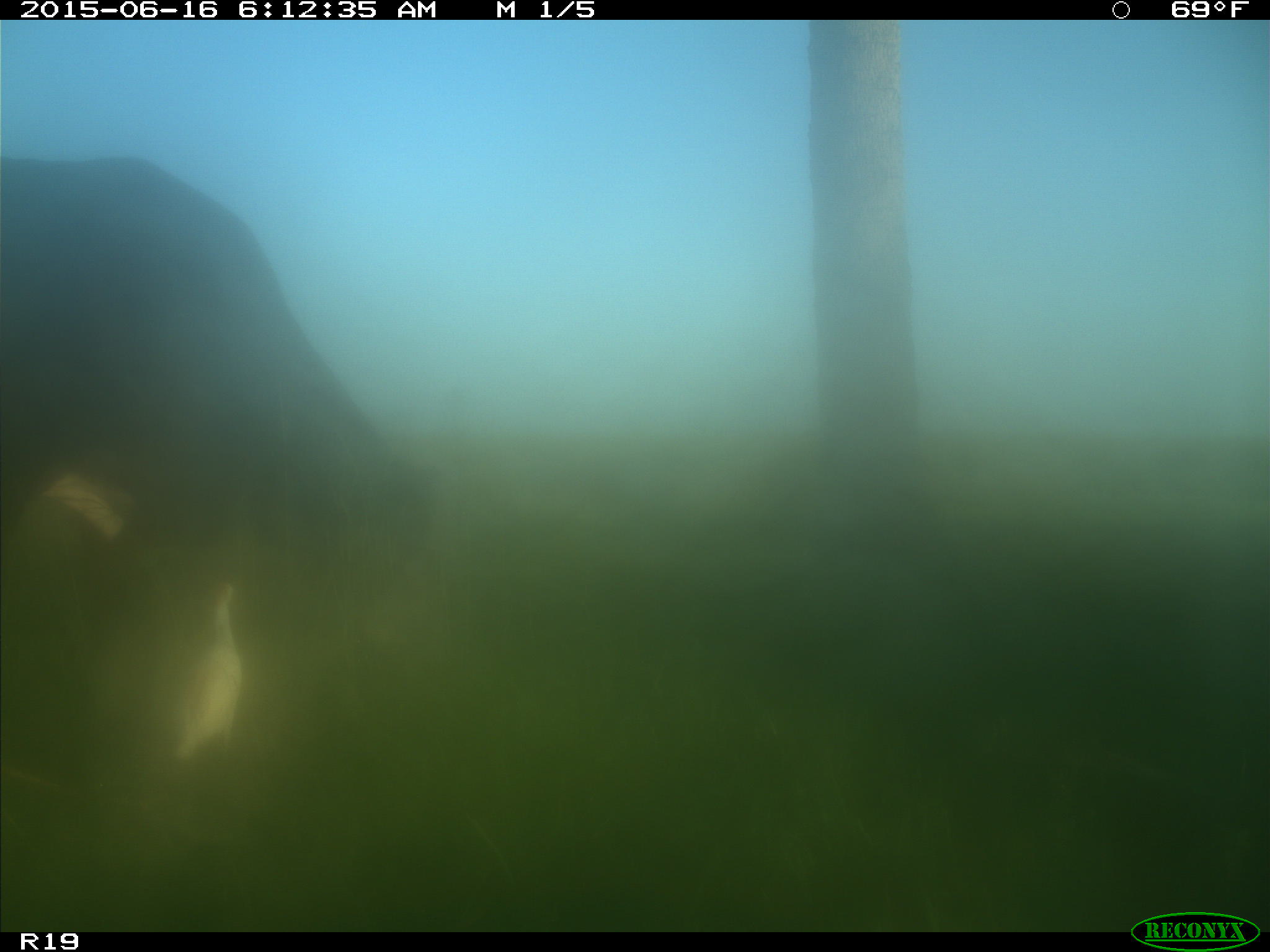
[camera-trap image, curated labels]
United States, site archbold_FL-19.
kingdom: Animalia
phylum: Chordata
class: Mammalia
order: Artiodactyla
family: Bovidae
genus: Bos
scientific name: Bos taurus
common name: domestic cow